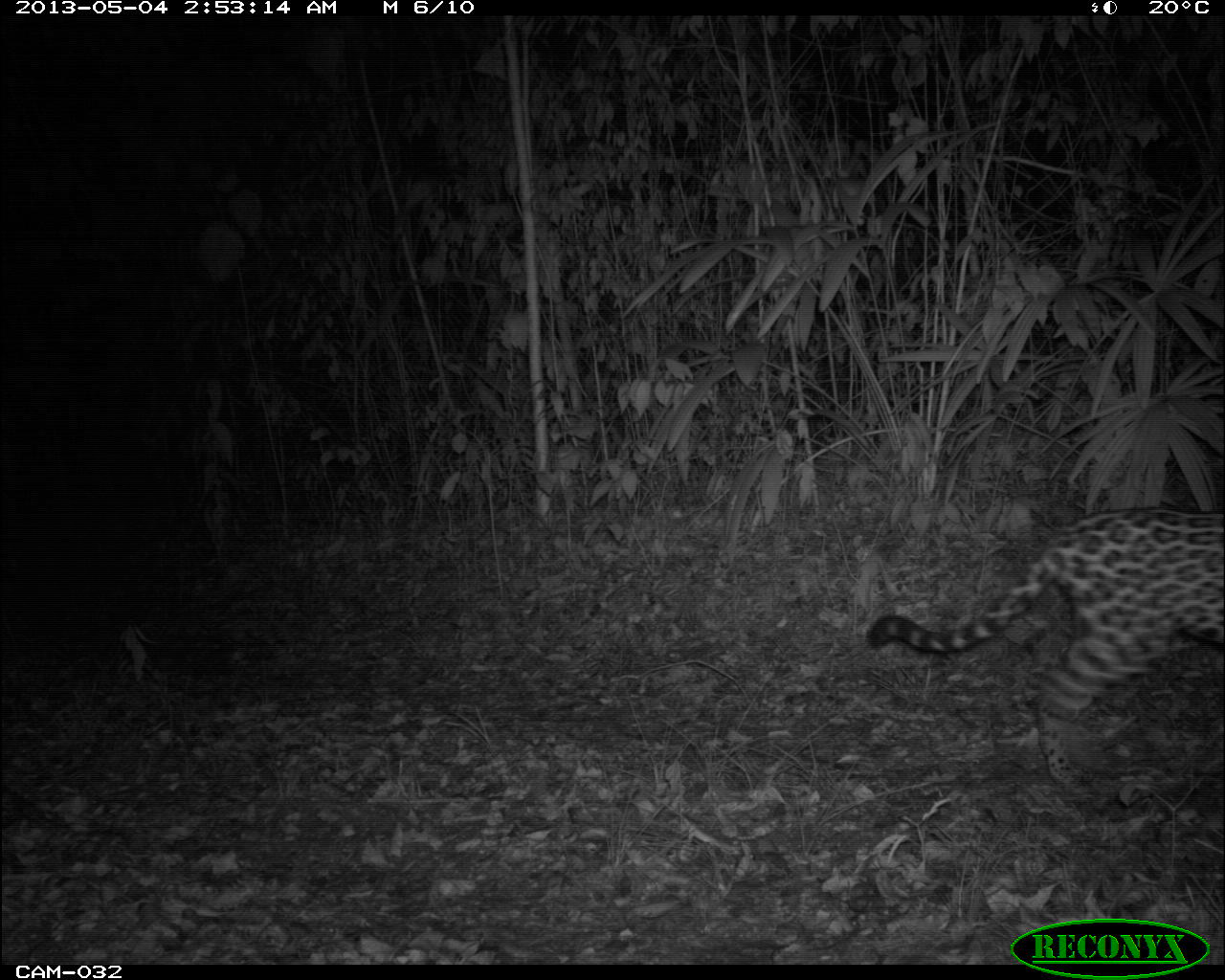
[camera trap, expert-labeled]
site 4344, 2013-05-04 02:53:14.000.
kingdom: Animalia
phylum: Chordata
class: Mammalia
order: Carnivora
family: Felidae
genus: Panthera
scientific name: Panthera onca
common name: jaguar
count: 1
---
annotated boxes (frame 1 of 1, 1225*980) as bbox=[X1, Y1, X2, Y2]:
panthera onca: bbox=[866, 503, 1225, 788]